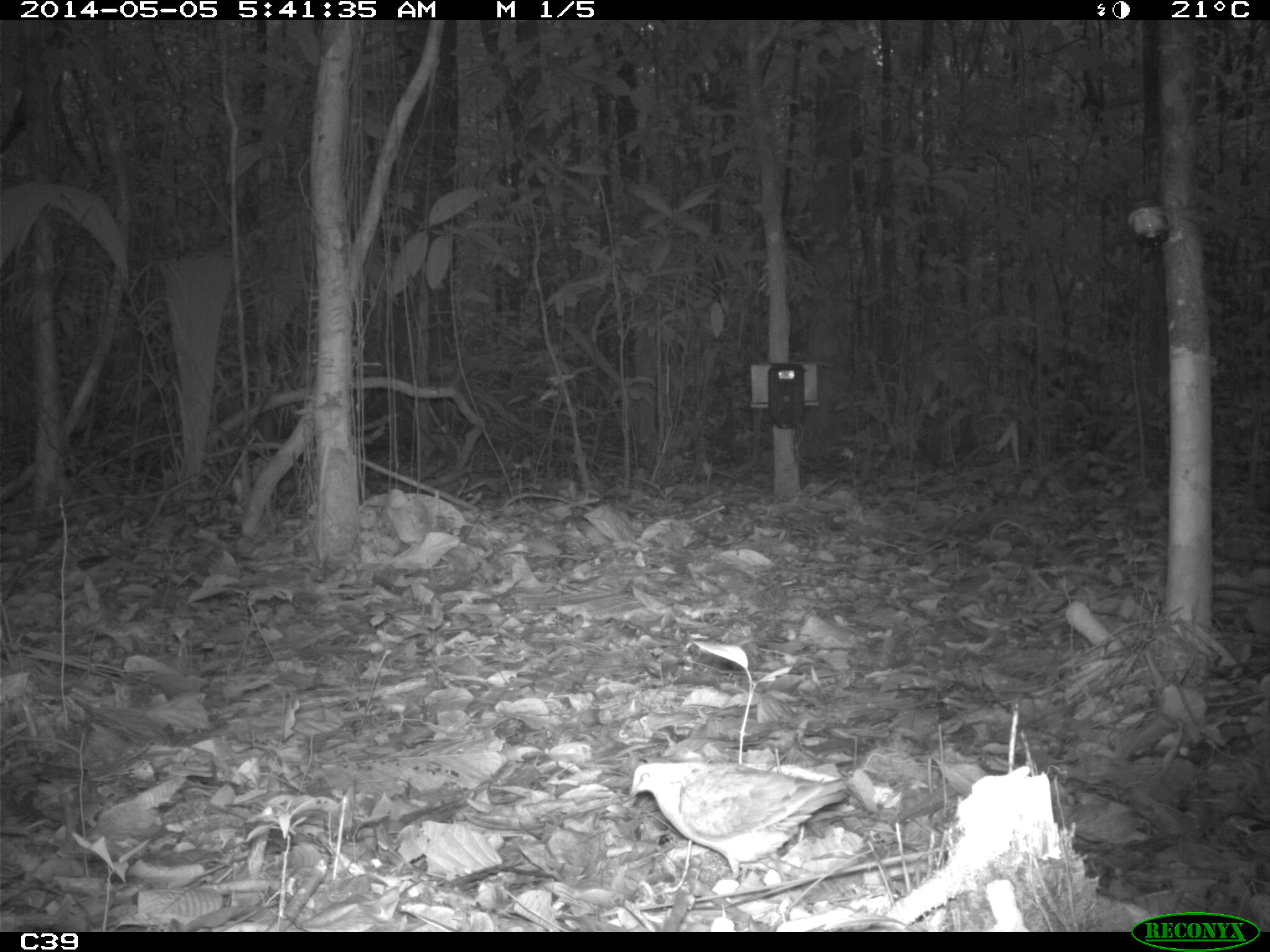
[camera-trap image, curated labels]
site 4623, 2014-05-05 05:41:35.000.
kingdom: Animalia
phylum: Chordata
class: Aves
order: Columbiformes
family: Columbidae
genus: Geotrygon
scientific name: Geotrygon montana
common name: ruddy quail-dove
Geotrygon montana (ruddy quail-dove), count 1, age adult.